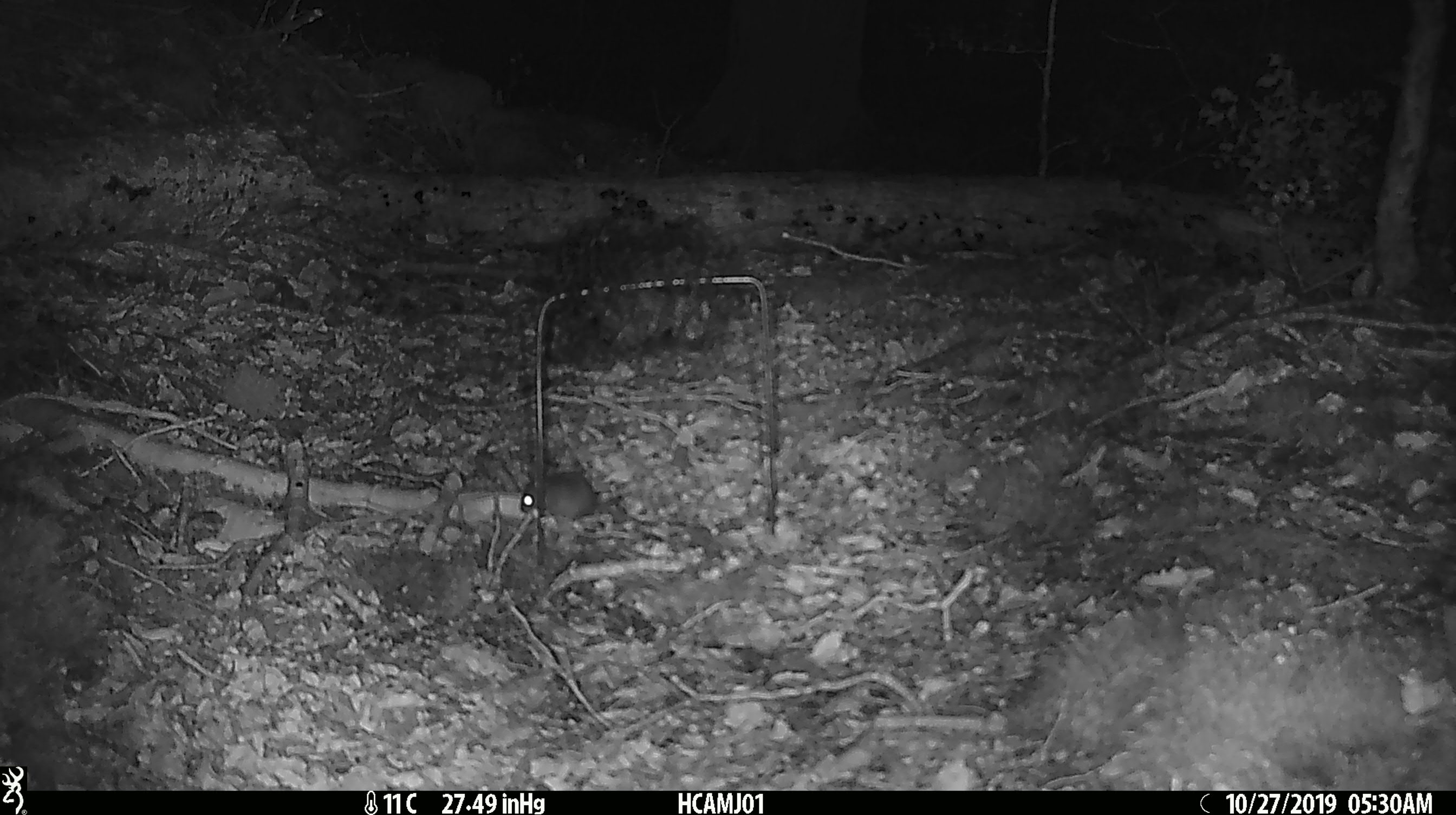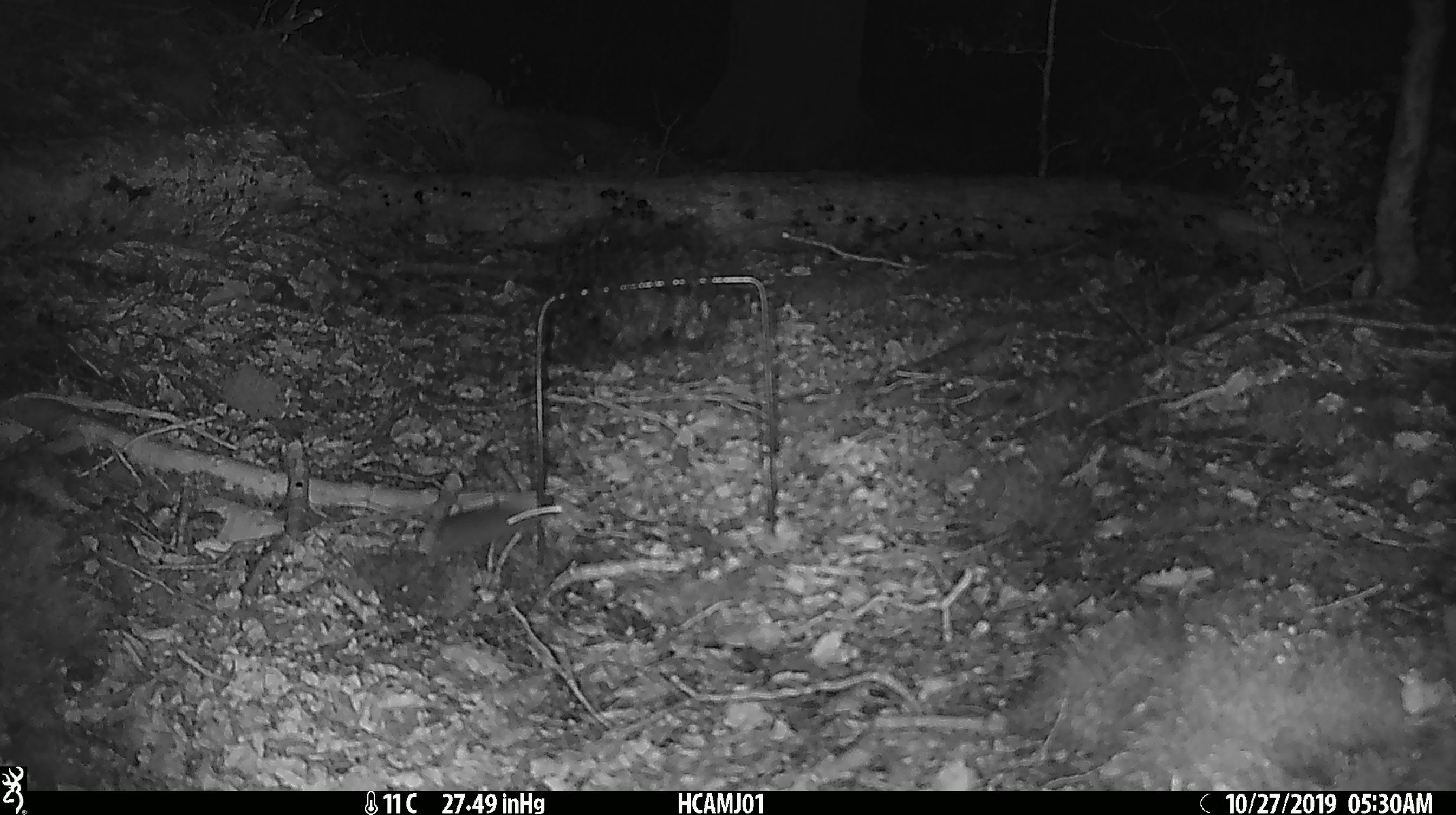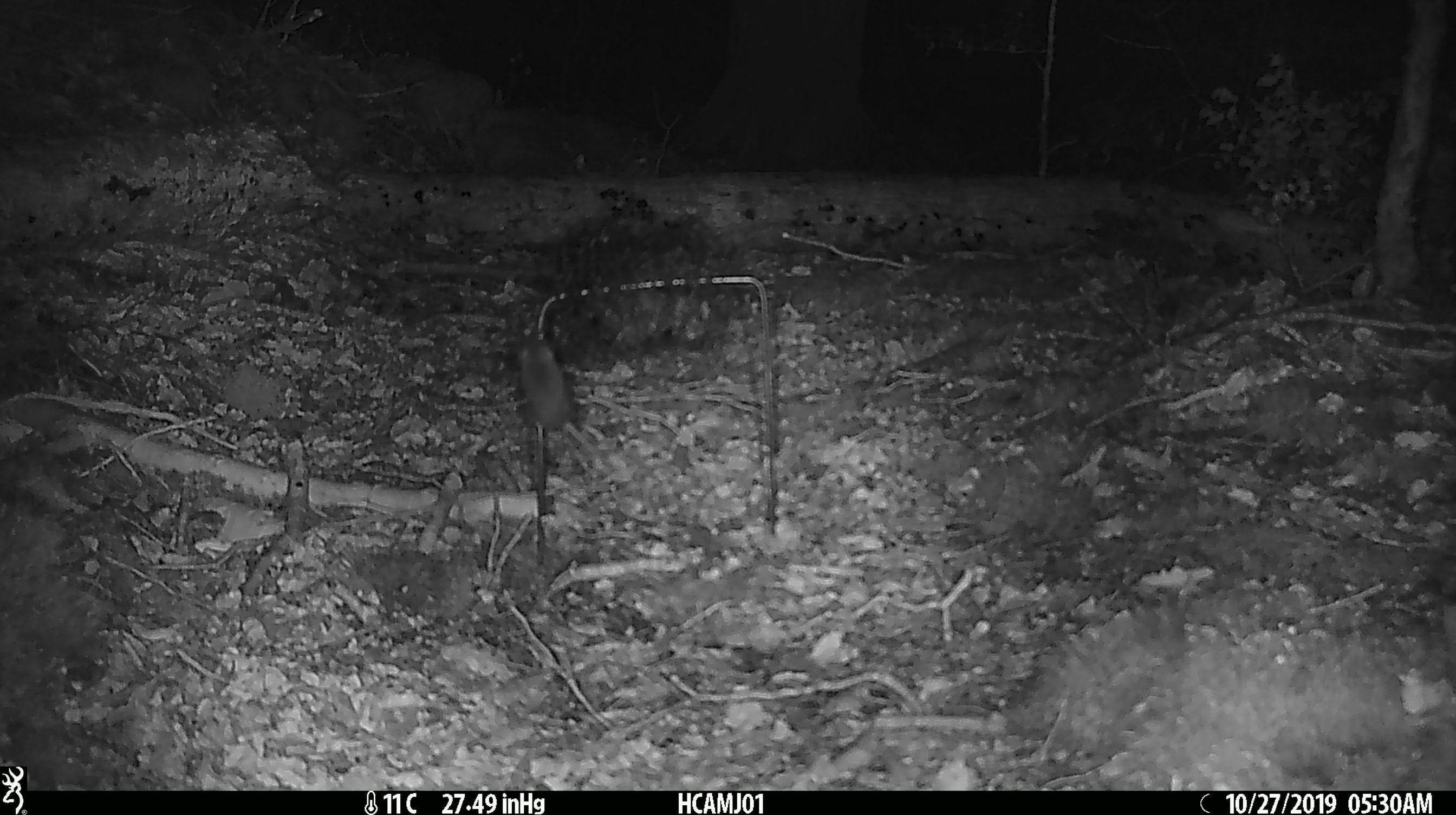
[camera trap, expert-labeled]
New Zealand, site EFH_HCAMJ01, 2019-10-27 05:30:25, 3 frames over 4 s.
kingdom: Animalia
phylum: Chordata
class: Mammalia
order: Rodentia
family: Muridae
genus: Mus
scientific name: Mus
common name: mouse